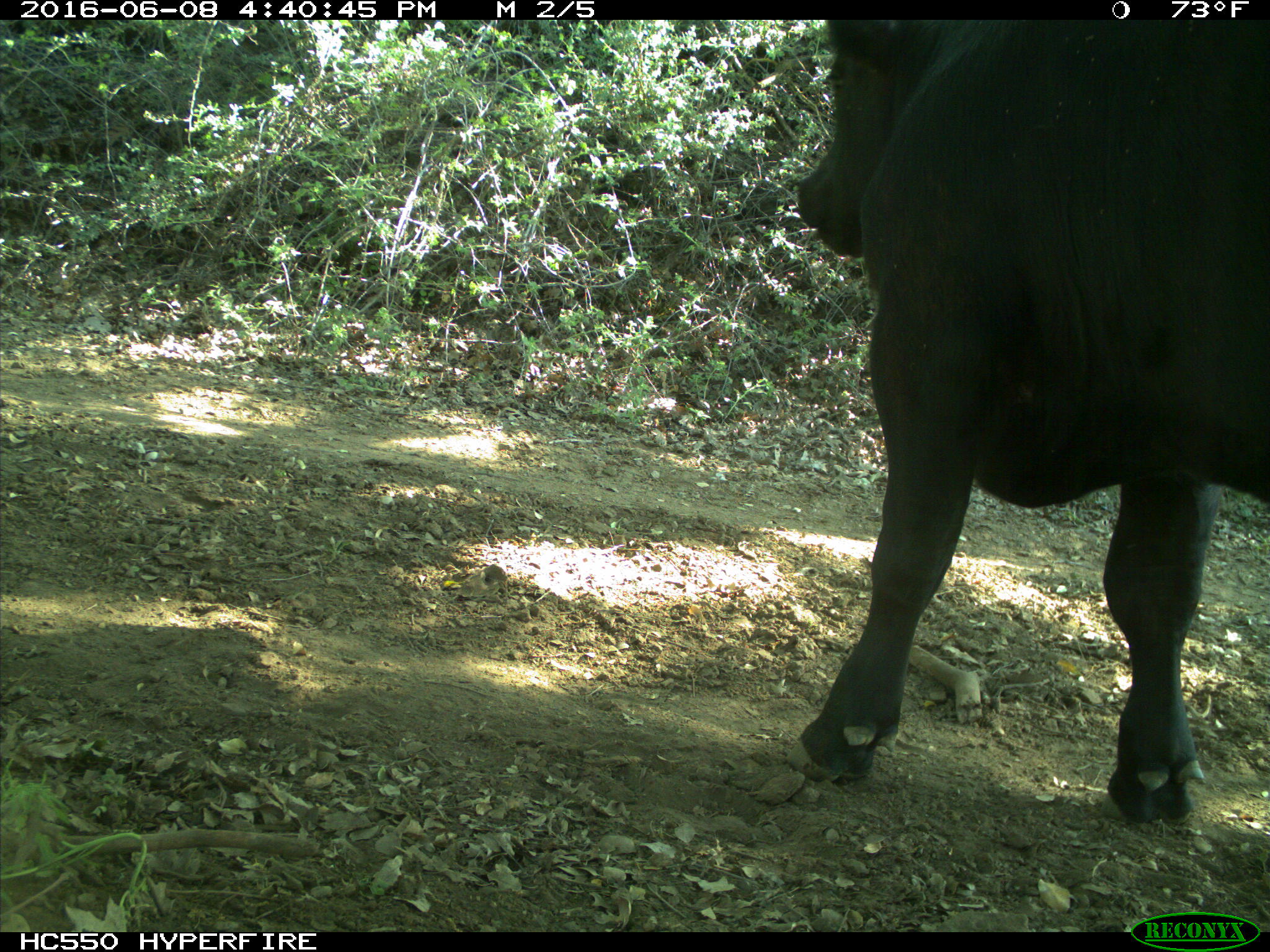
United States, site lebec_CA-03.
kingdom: Animalia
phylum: Chordata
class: Mammalia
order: Artiodactyla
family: Bovidae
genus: Bos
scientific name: Bos taurus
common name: domestic cow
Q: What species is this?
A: Bos taurus (domestic cow).